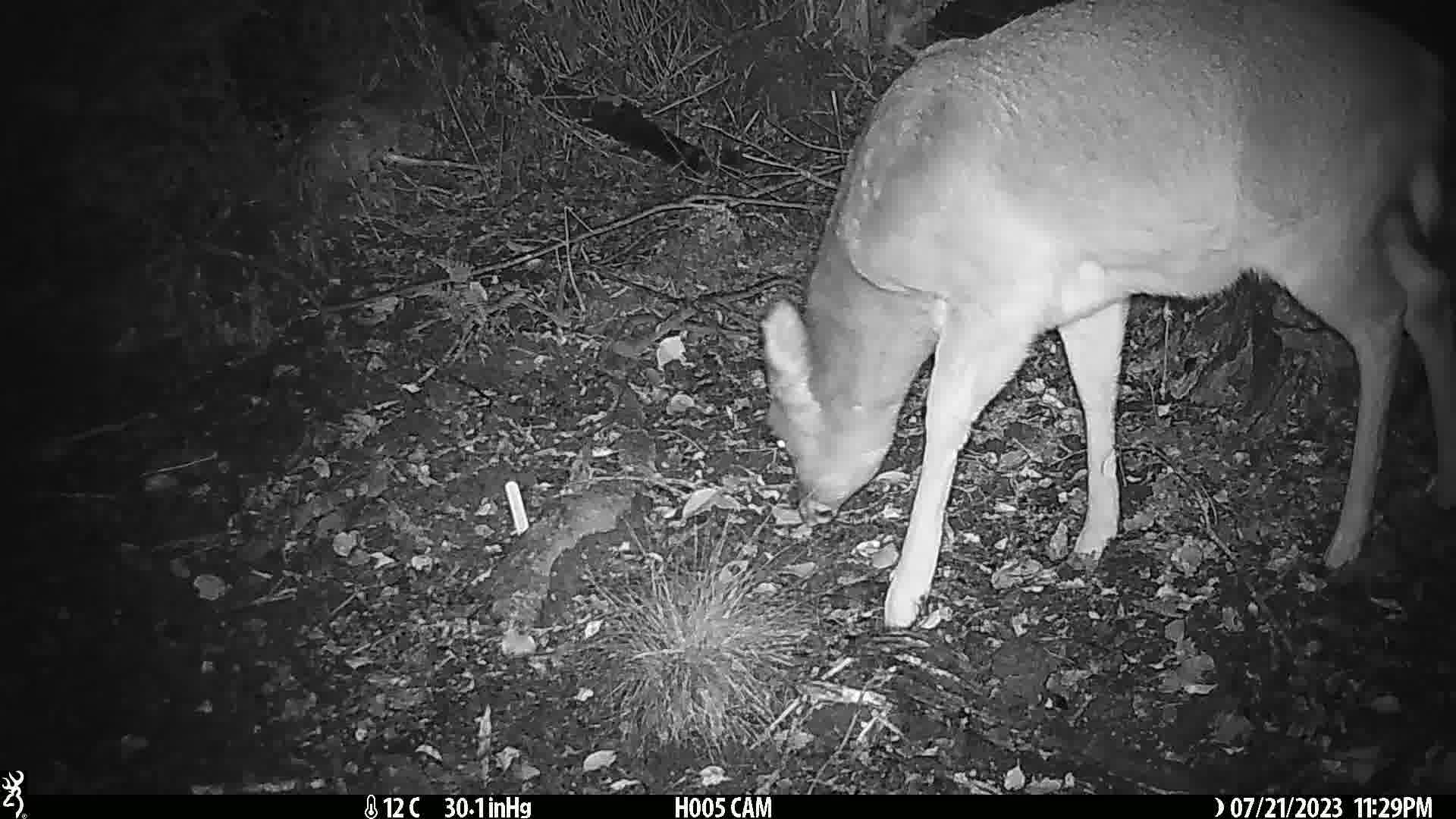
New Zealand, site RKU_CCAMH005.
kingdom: Animalia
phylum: Chordata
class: Mammalia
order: Artiodactyla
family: Cervidae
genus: Odocoileus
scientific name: Odocoileus virginianus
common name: white-tailed deer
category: white tailed deer